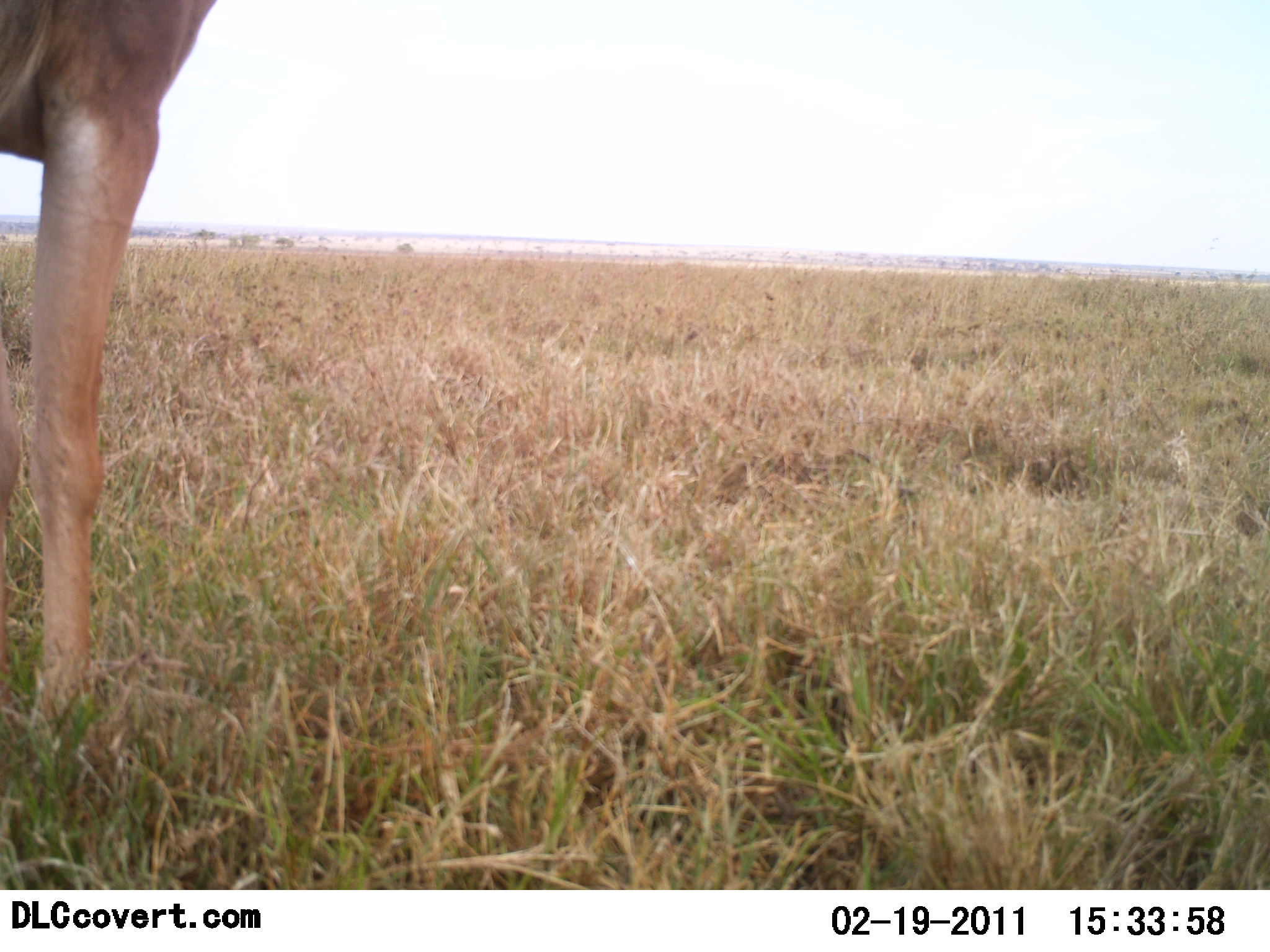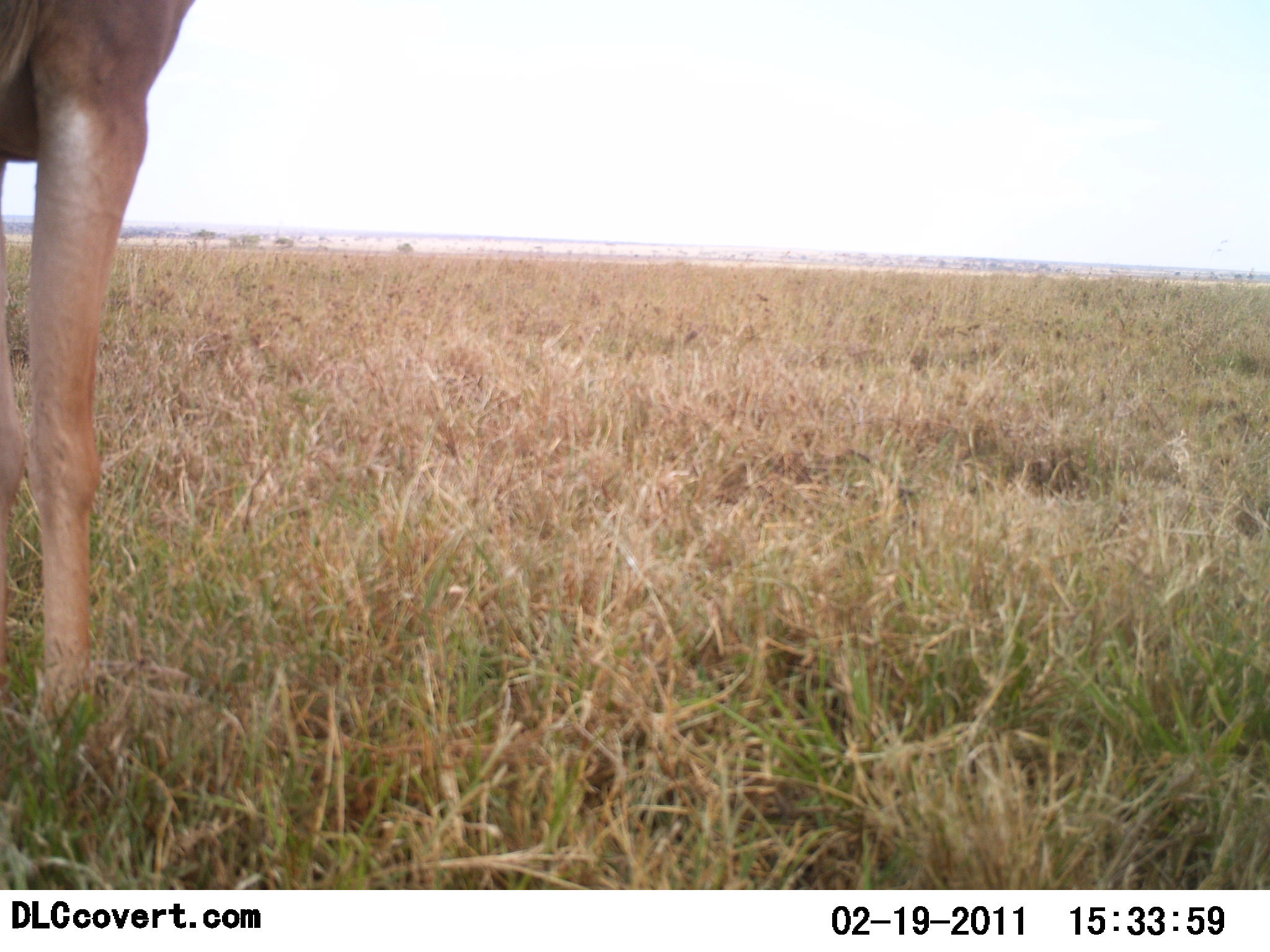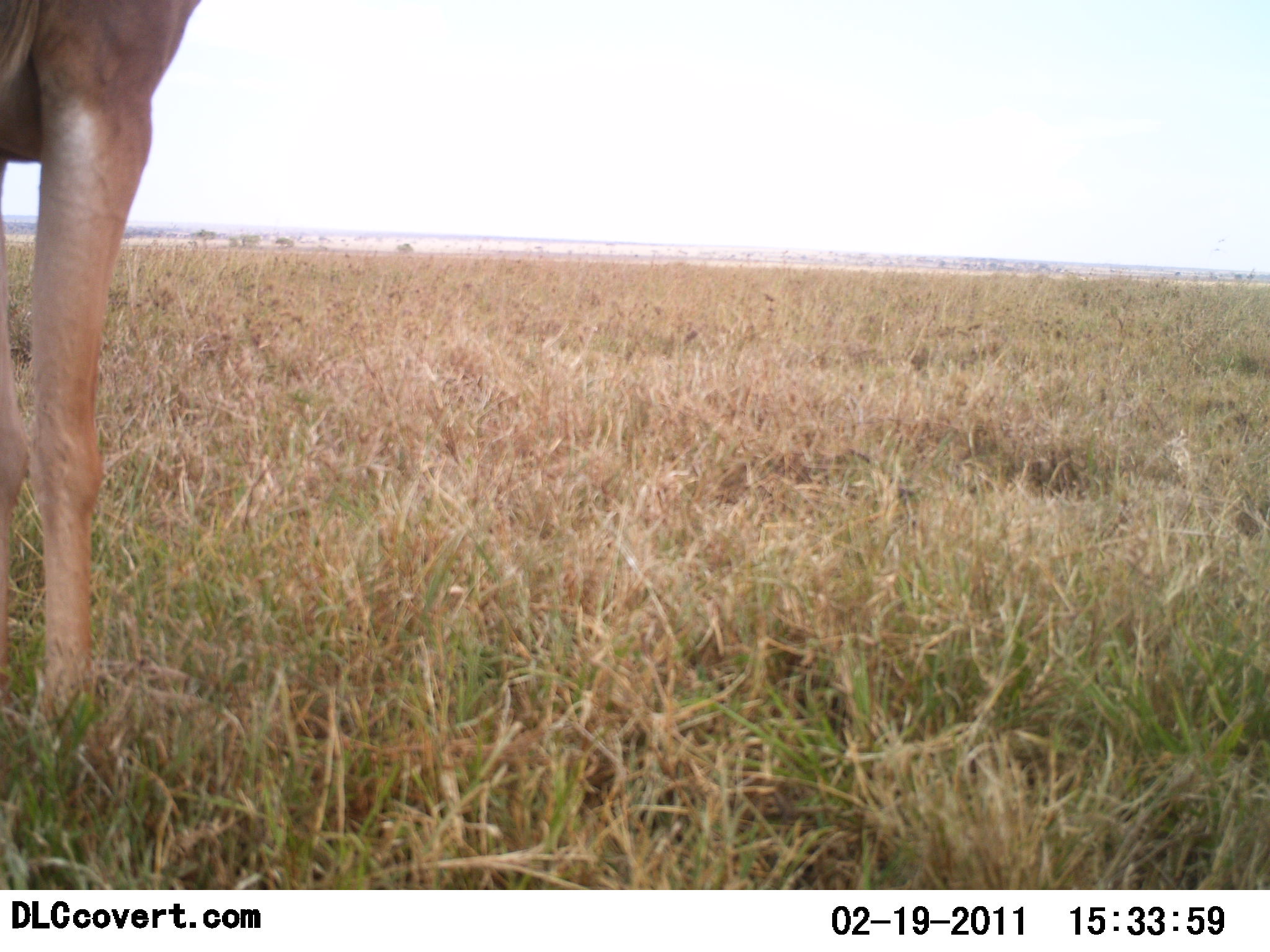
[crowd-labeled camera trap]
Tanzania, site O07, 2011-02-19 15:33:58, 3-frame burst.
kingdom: Animalia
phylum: Chordata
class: Mammalia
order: Artiodactyla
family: Bovidae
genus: Alcelaphus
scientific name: Alcelaphus buselaphus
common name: hartebeest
Hartebeest (Alcelaphus buselaphus), count 1. Behavior (volunteer vote fractions): standing 100%, resting 0%, moving 0%, interacting 0%. Young present (vote fraction): 0%. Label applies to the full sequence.